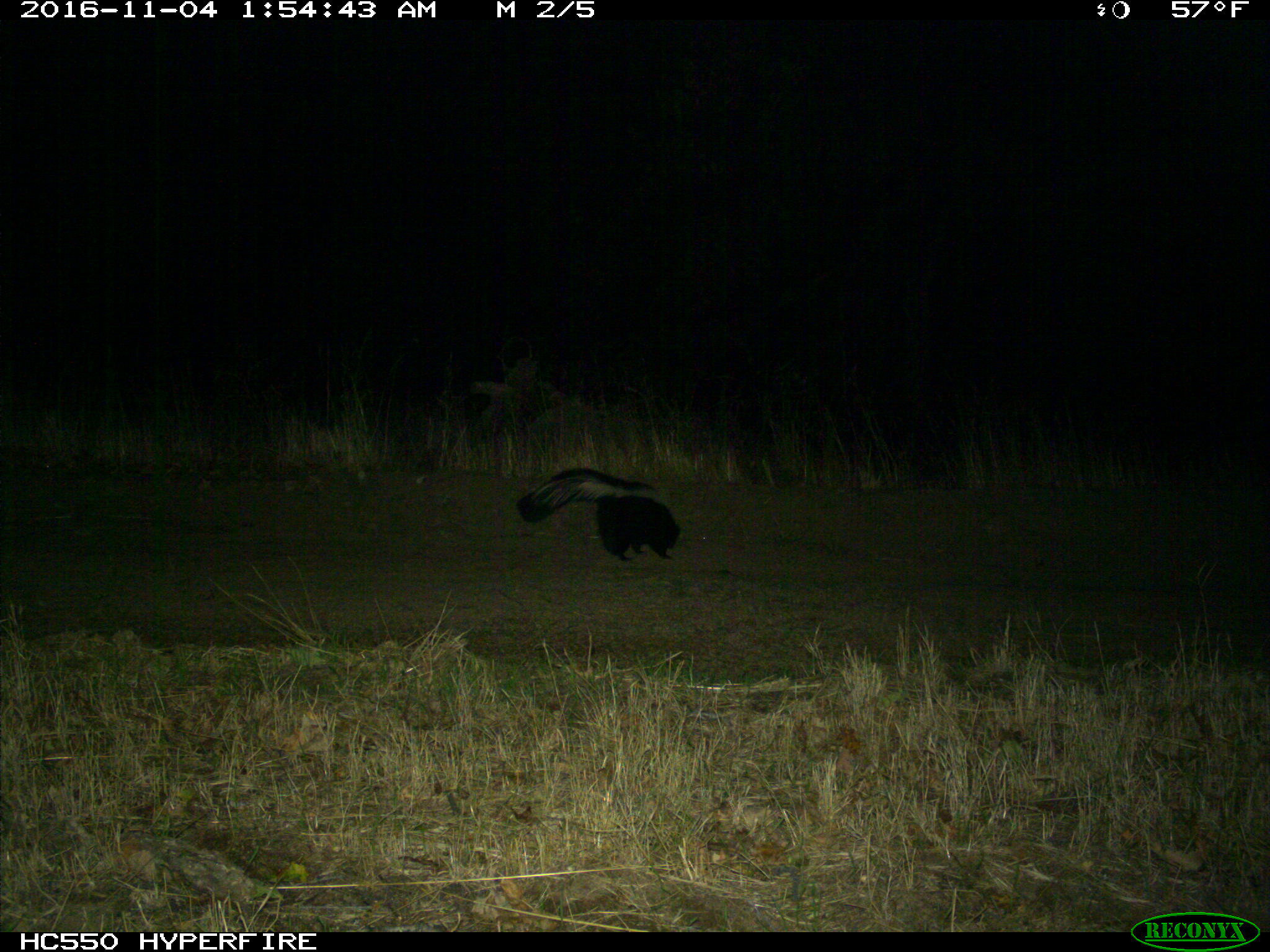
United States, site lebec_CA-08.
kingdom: Animalia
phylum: Chordata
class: Mammalia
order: Carnivora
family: Mephitidae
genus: Mephitis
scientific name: Mephitis mephitis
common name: striped skunk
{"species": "Mephitis mephitis (striped skunk)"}